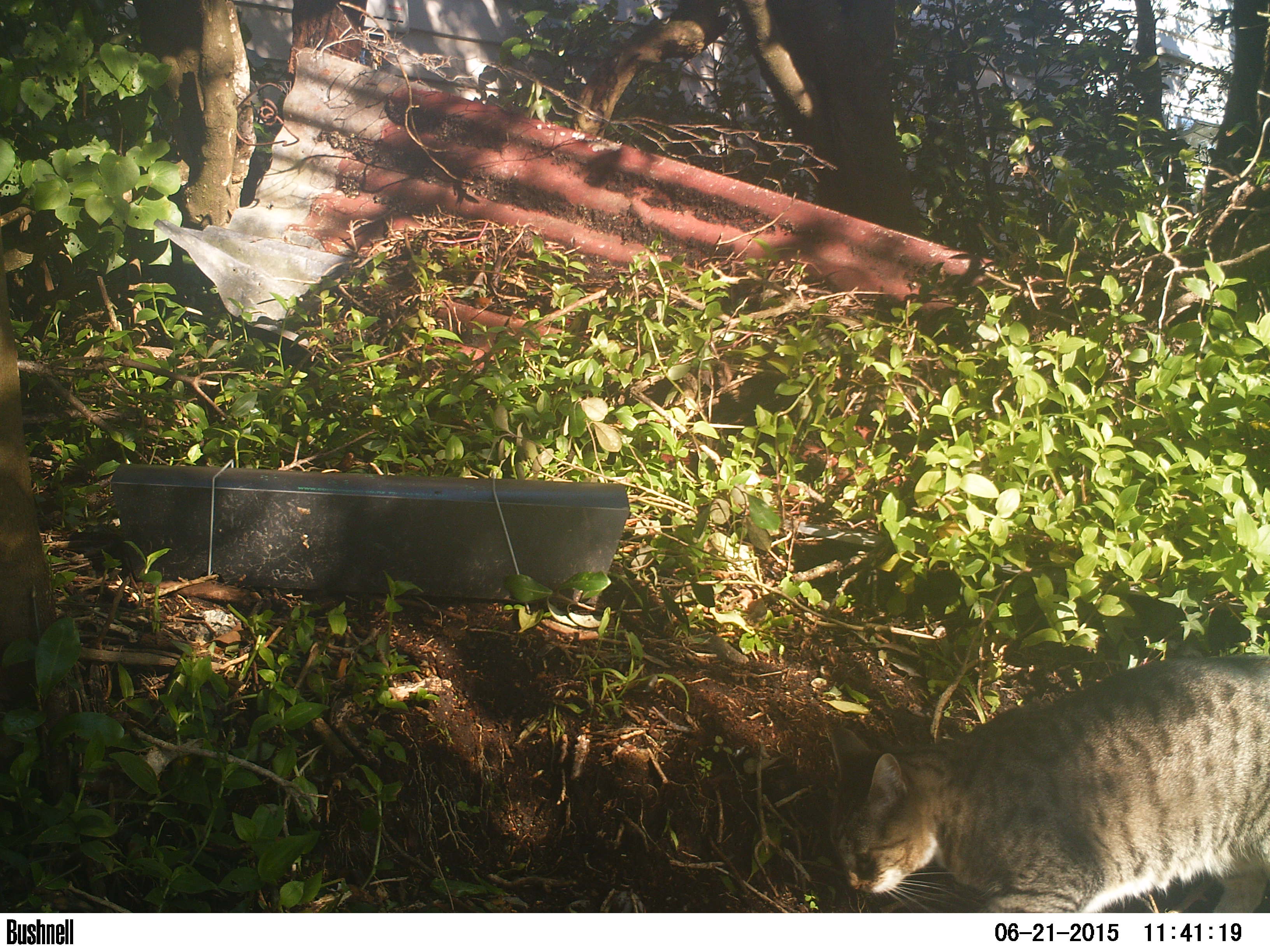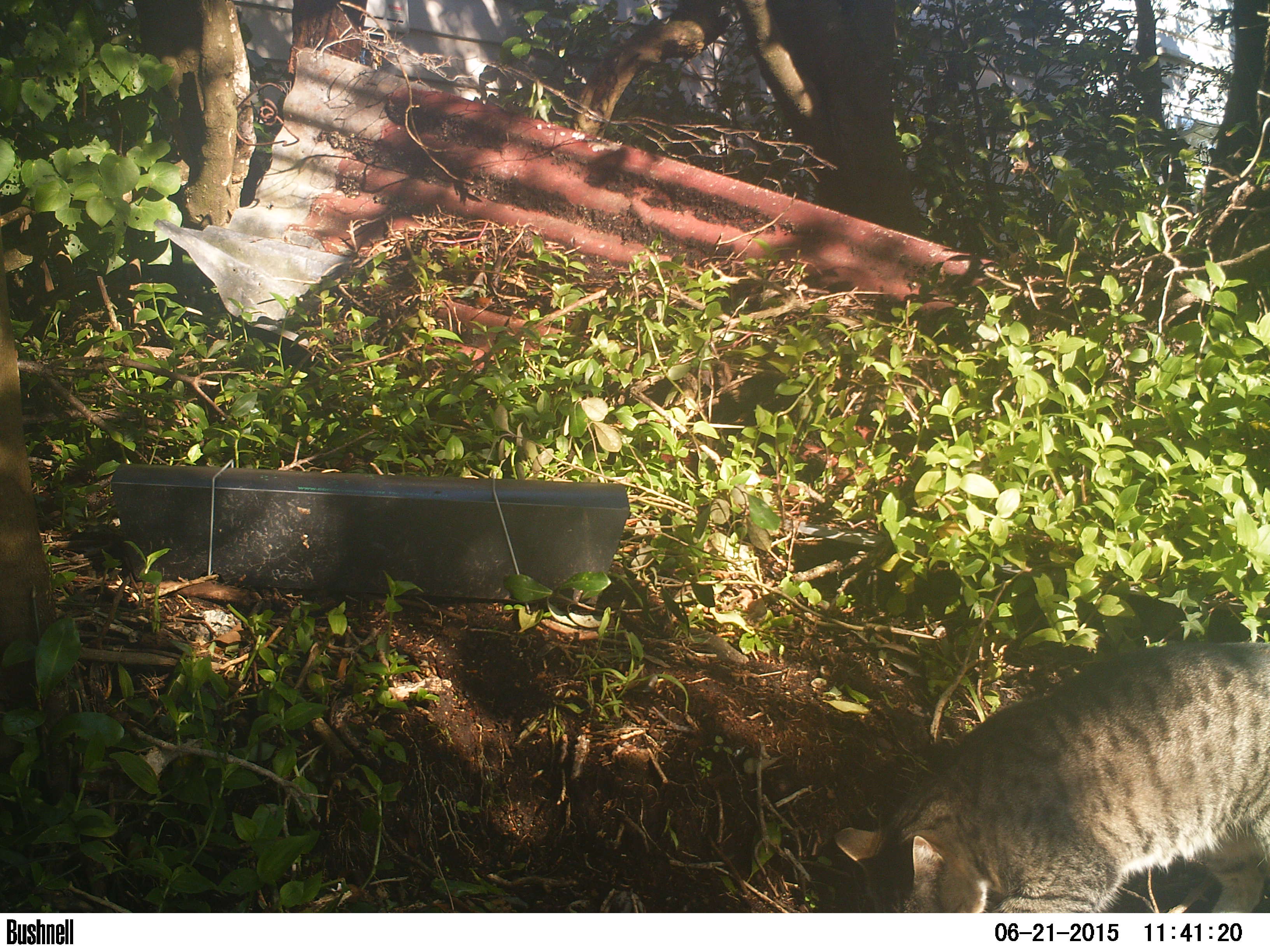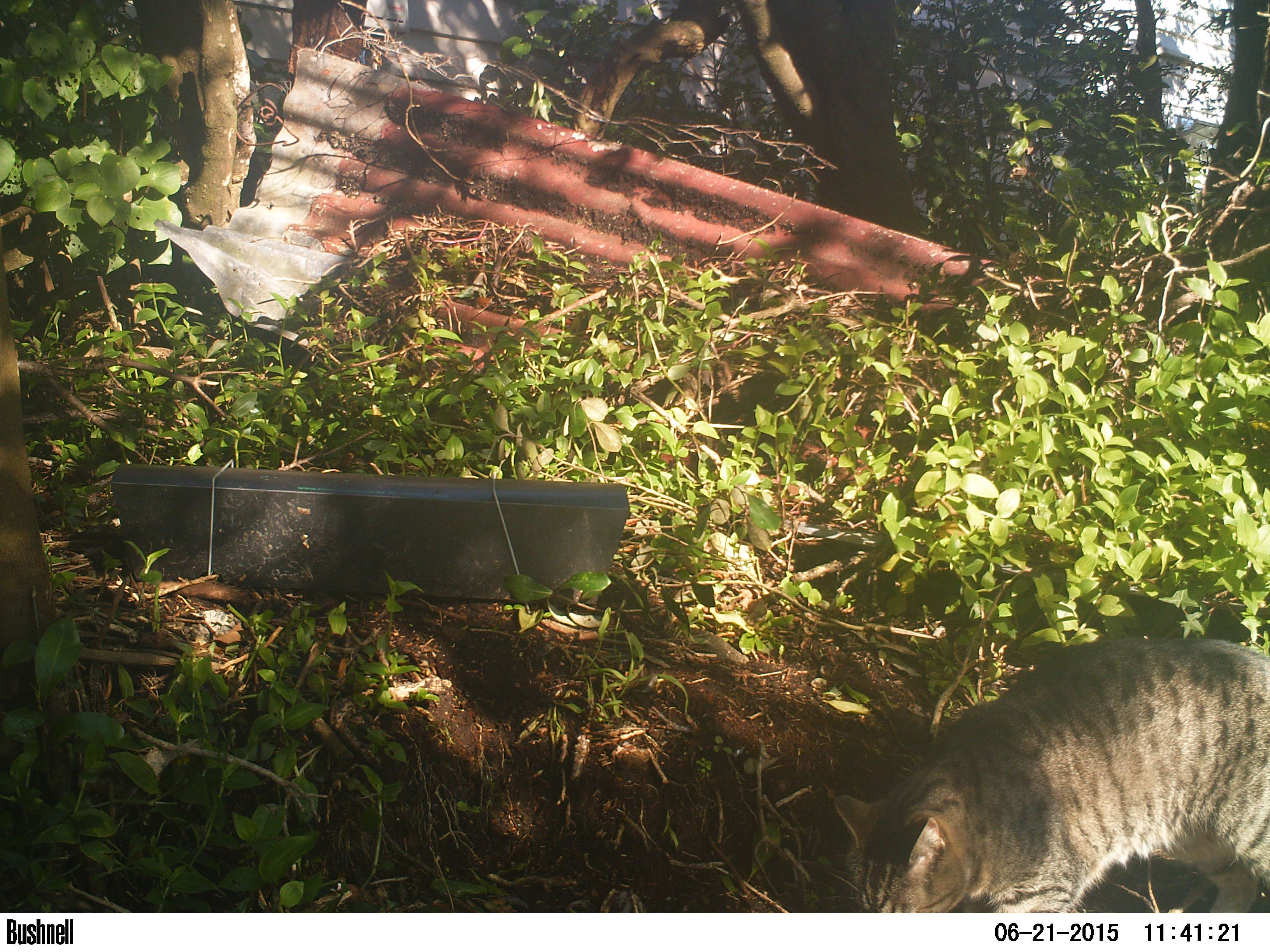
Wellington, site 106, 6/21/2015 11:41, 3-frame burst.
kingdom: Animalia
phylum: Chordata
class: Mammalia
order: Carnivora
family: Felidae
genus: Felis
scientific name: Felis catus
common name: cat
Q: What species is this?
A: Cat (Felis catus).